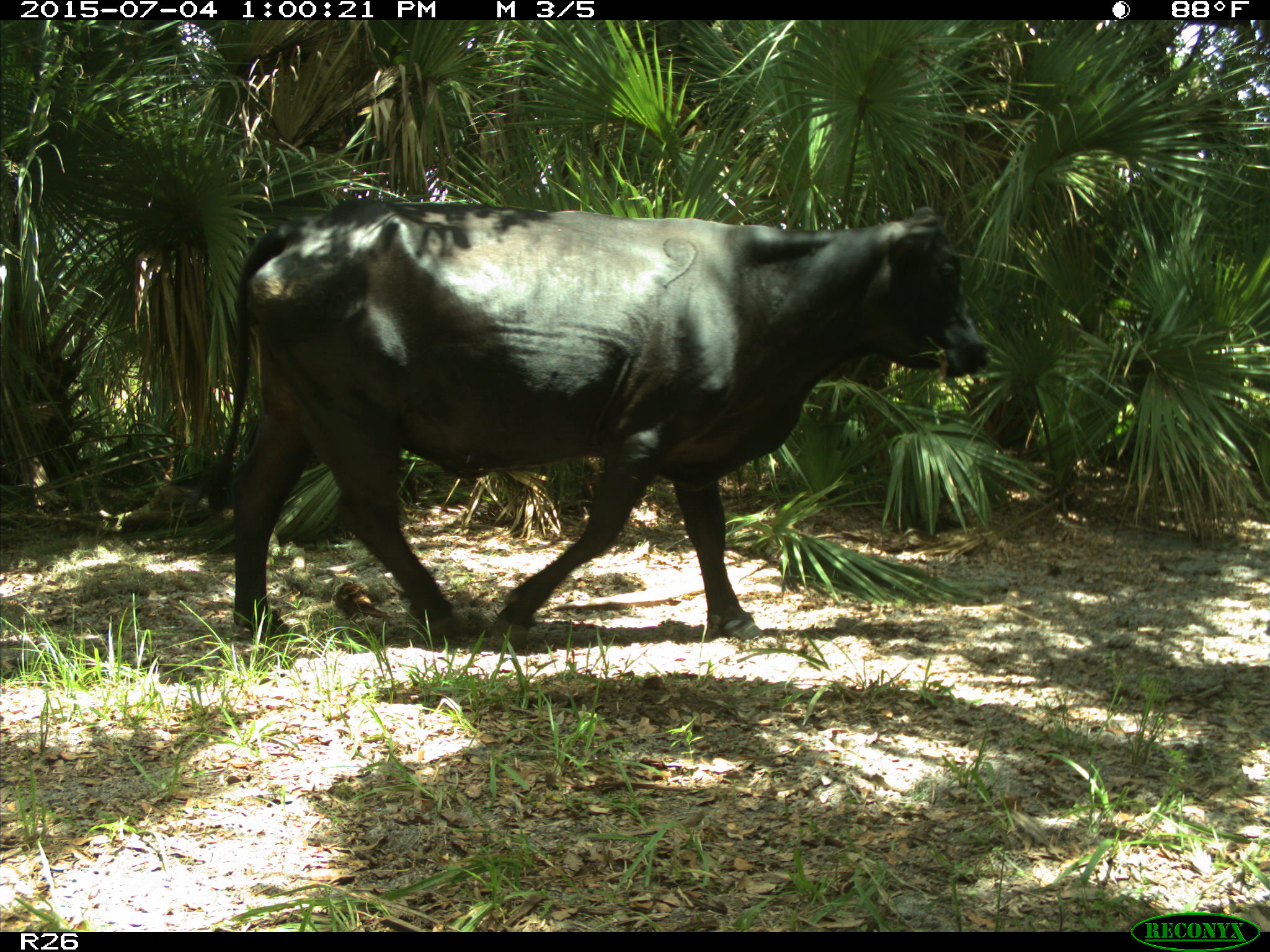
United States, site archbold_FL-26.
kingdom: Animalia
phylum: Chordata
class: Mammalia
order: Artiodactyla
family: Bovidae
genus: Bos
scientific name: Bos taurus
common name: domestic cow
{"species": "Bos taurus (domestic cow)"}